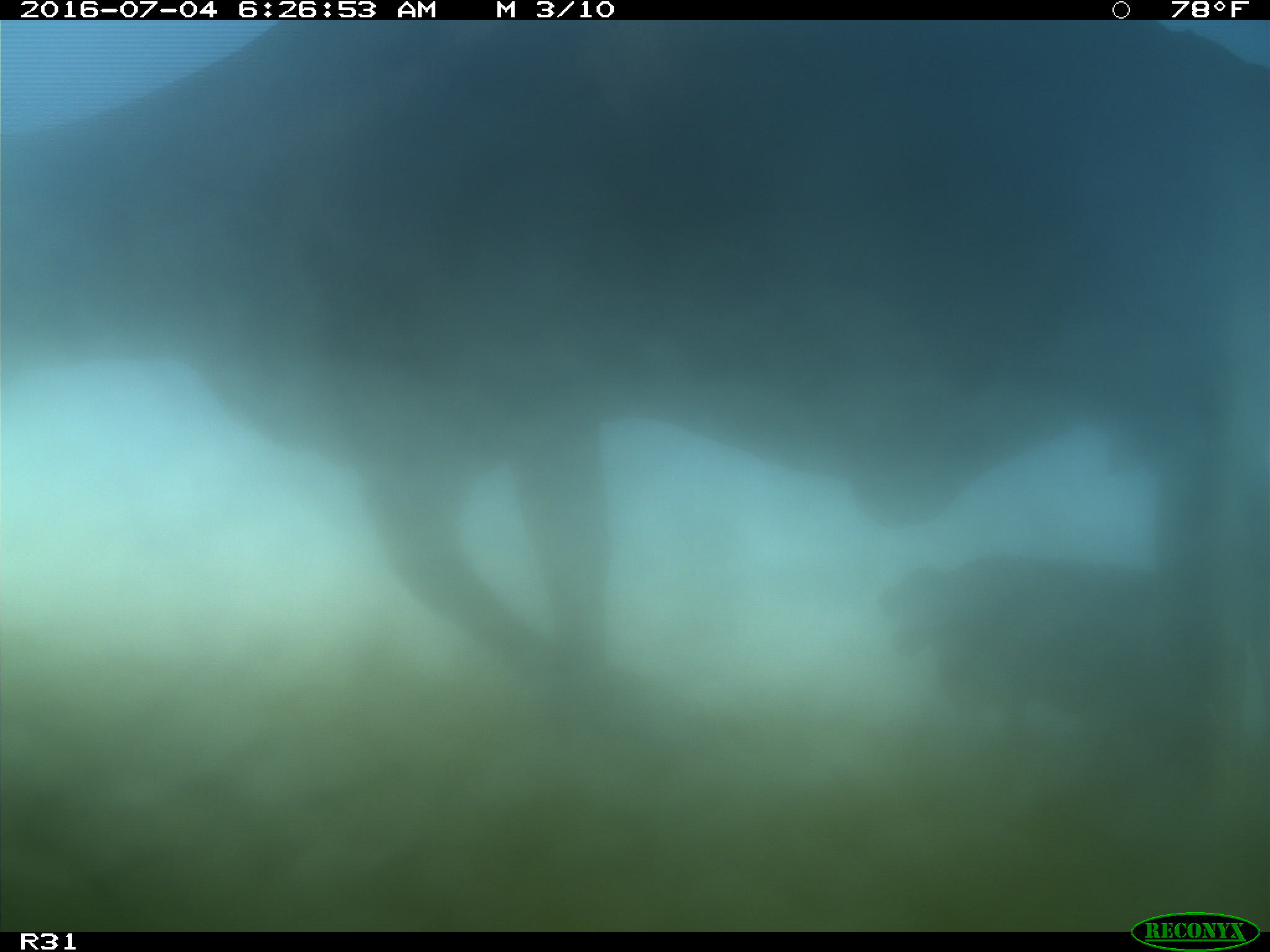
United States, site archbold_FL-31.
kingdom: Animalia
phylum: Chordata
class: Mammalia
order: Artiodactyla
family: Bovidae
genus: Bos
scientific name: Bos taurus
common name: domestic cow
Bos taurus (domestic cow).